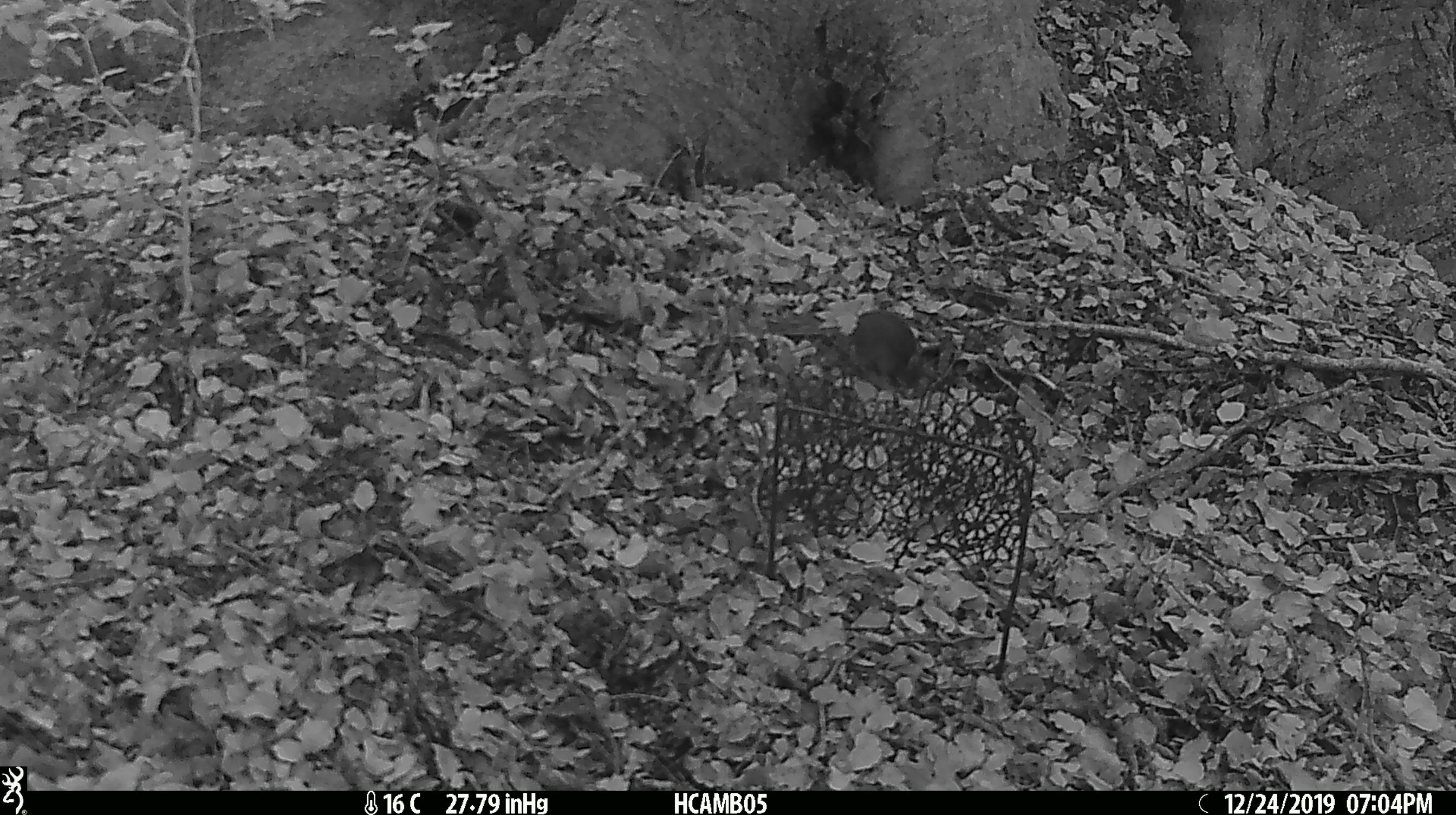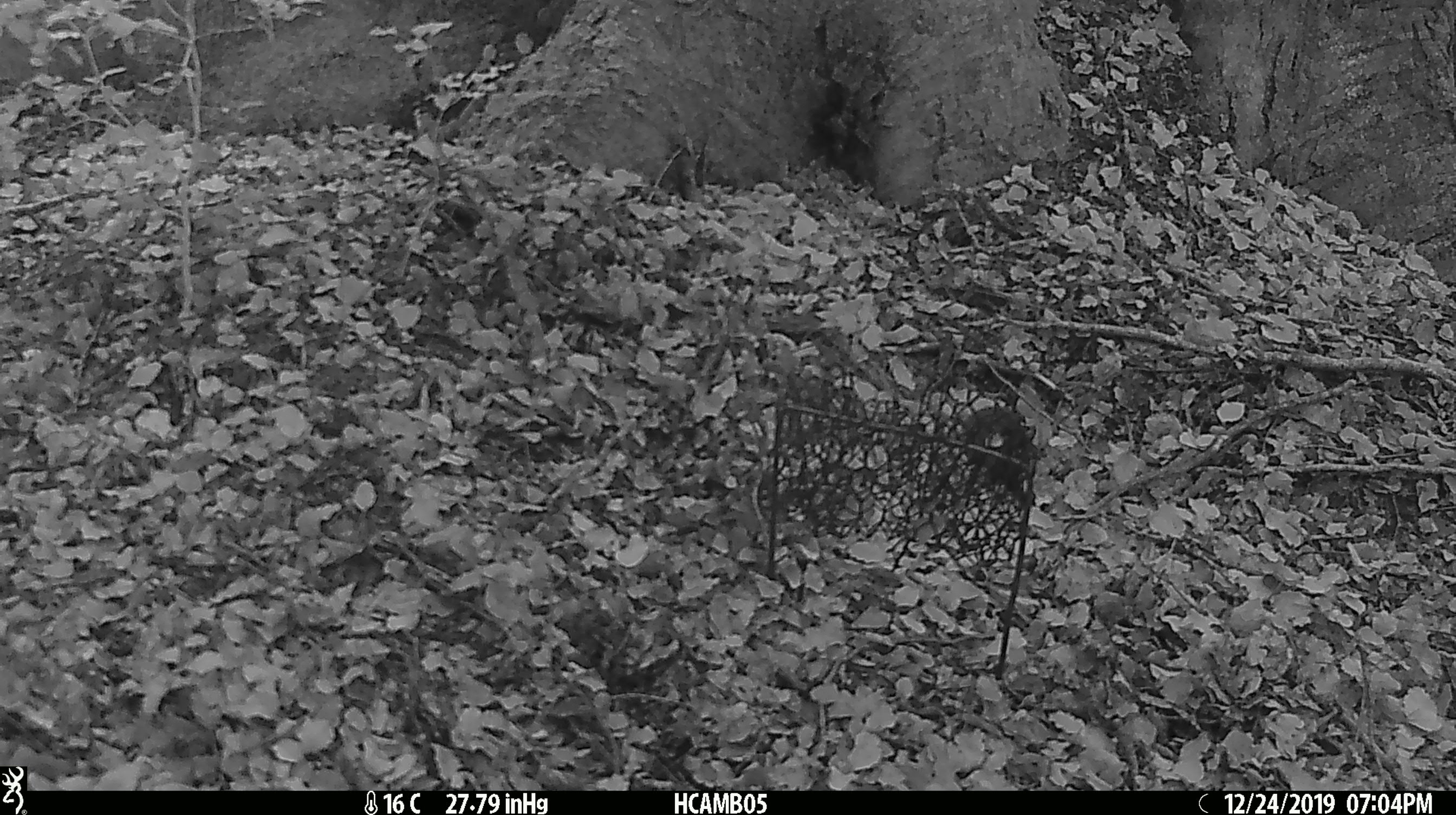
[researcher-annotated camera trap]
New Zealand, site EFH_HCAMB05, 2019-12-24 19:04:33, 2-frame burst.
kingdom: Animalia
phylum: Chordata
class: Mammalia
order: Rodentia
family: Muridae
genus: Mus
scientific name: Mus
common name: mouse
Mouse (Mus).